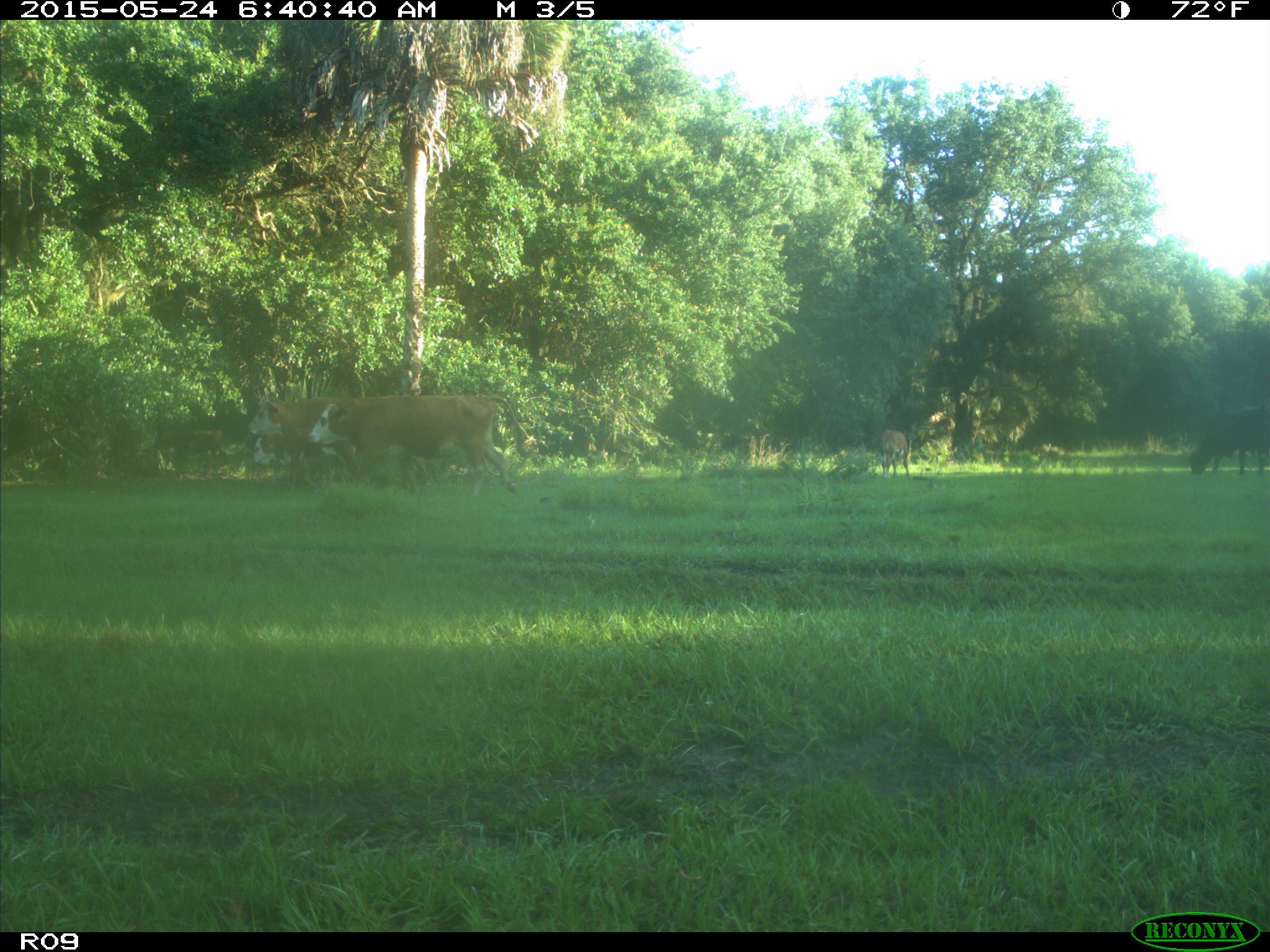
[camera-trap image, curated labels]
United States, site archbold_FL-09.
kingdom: Animalia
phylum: Chordata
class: Mammalia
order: Artiodactyla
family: Bovidae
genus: Bos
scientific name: Bos taurus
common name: domestic cow